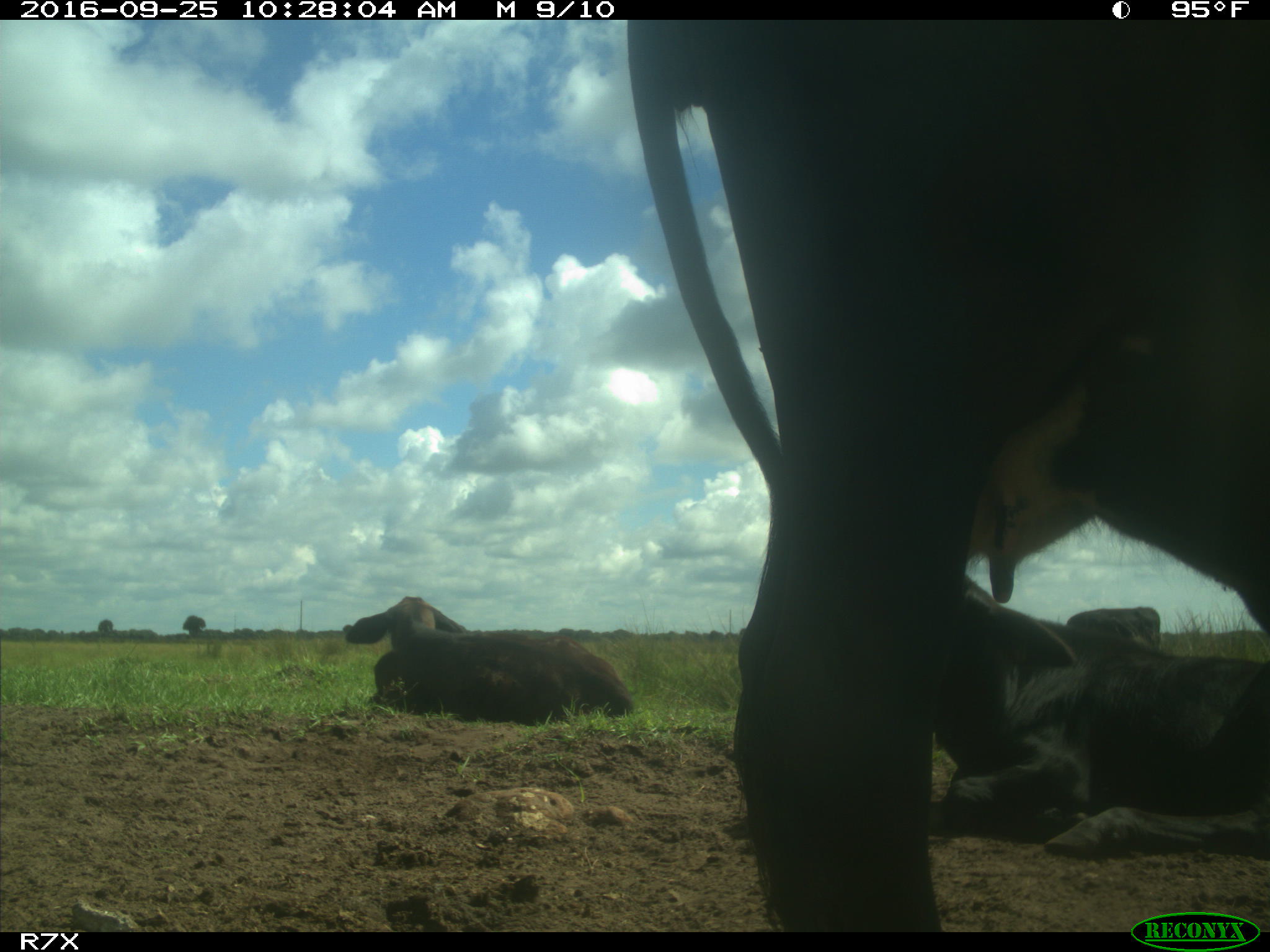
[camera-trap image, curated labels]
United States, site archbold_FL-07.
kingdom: Animalia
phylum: Chordata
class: Mammalia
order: Artiodactyla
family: Bovidae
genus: Bos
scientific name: Bos taurus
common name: domestic cow